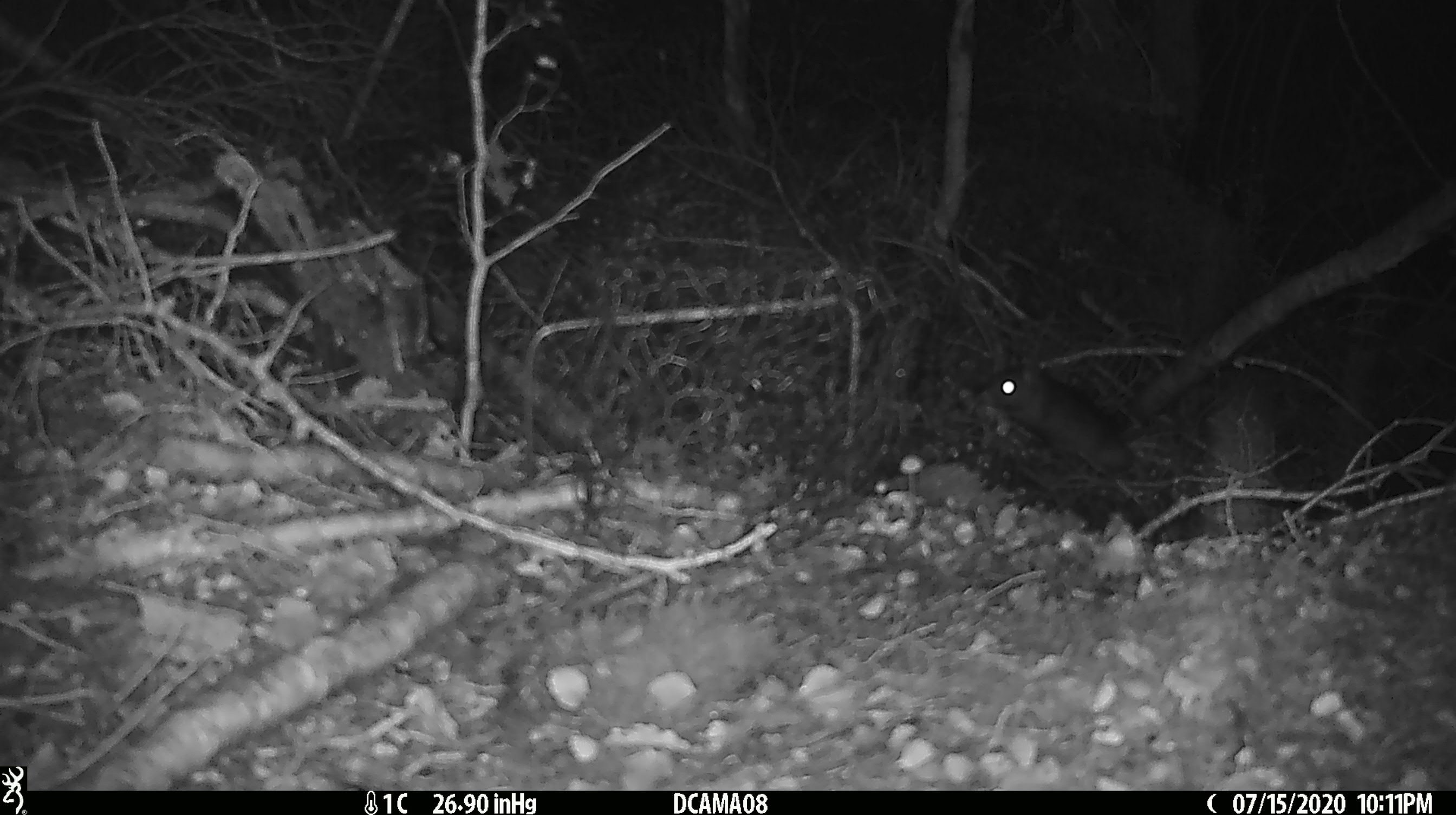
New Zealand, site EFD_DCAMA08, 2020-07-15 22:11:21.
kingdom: Animalia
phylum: Chordata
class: Mammalia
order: Rodentia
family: Muridae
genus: Mus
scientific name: Mus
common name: mouse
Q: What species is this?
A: Mouse (Mus).